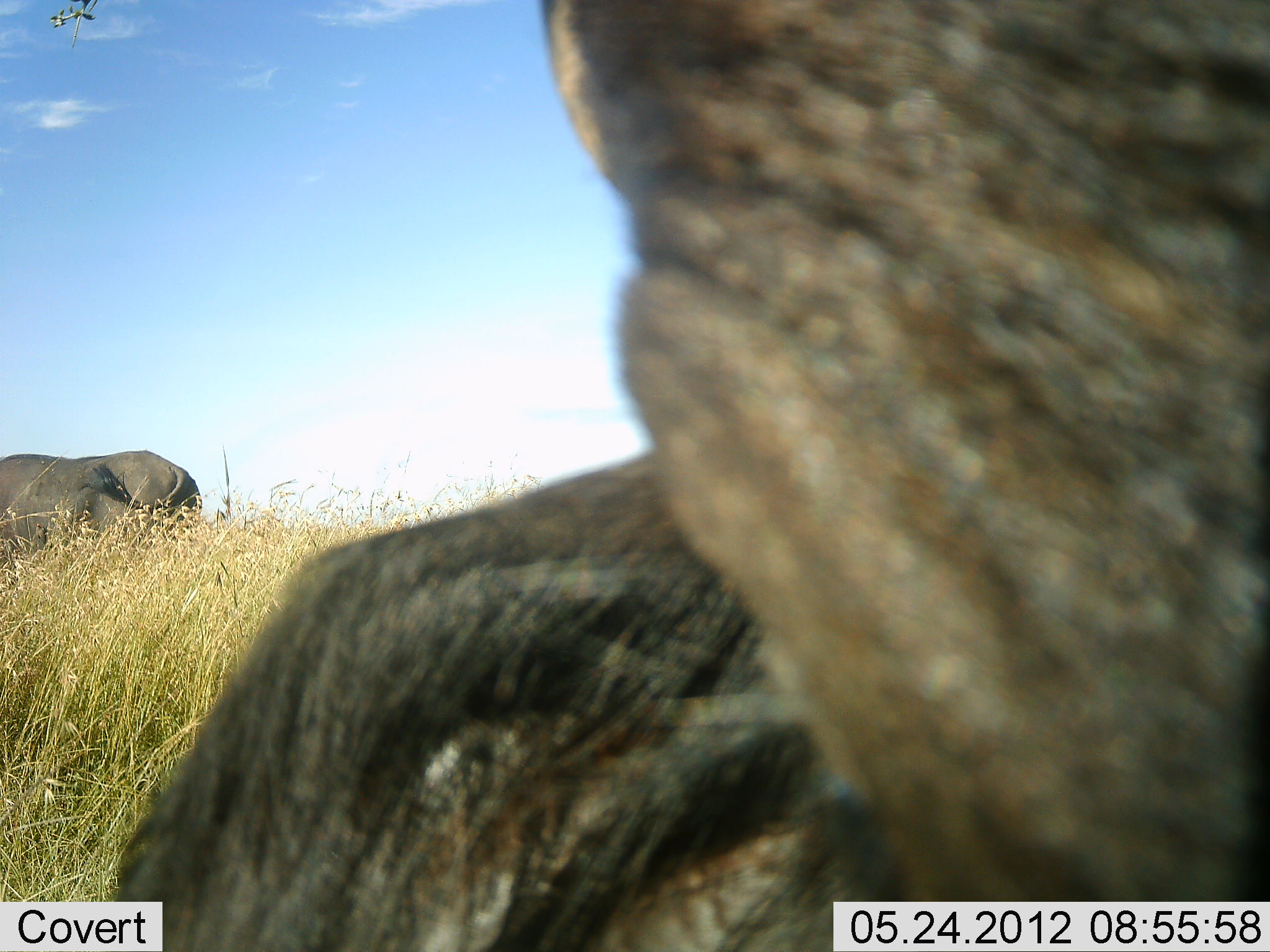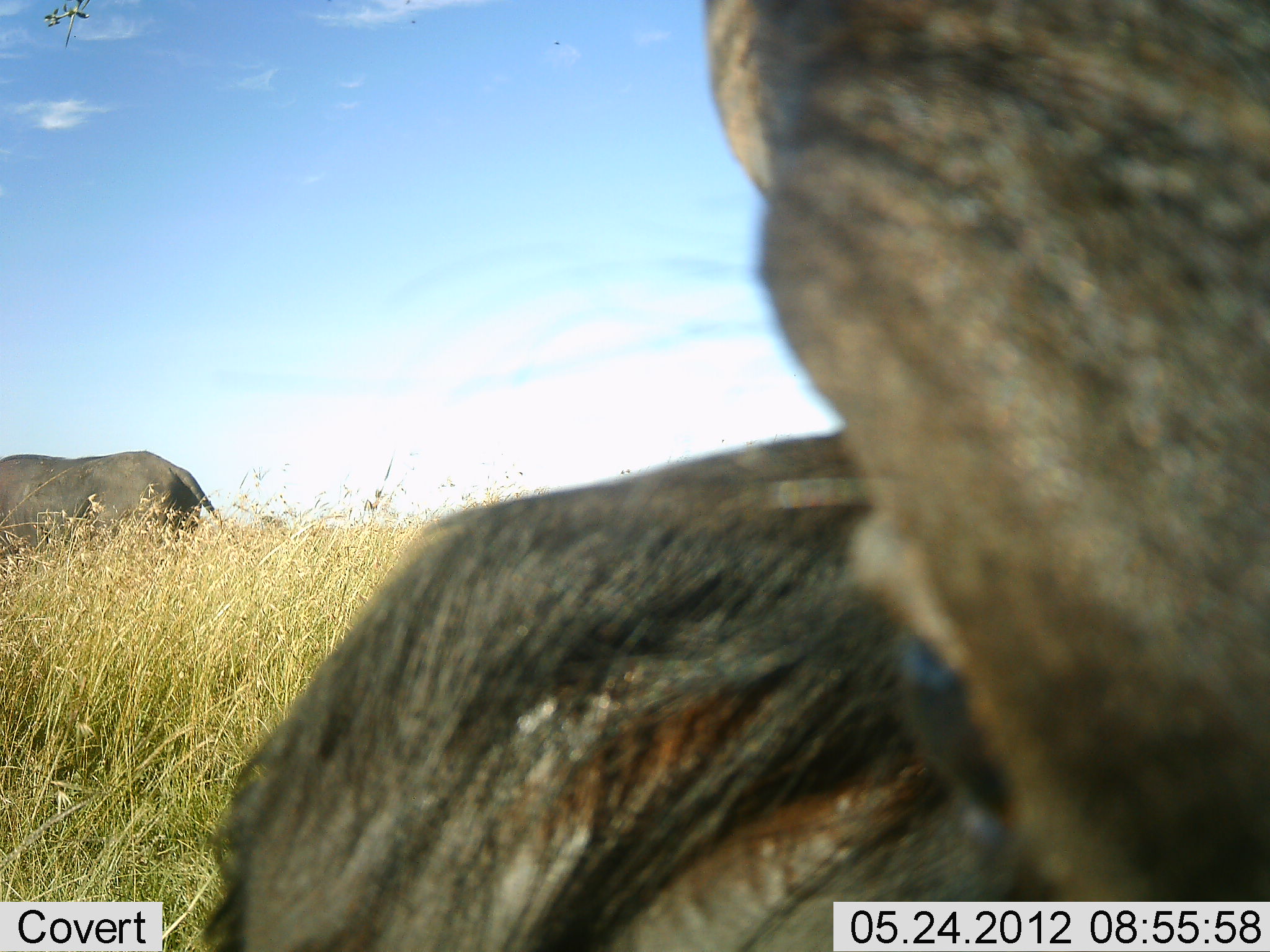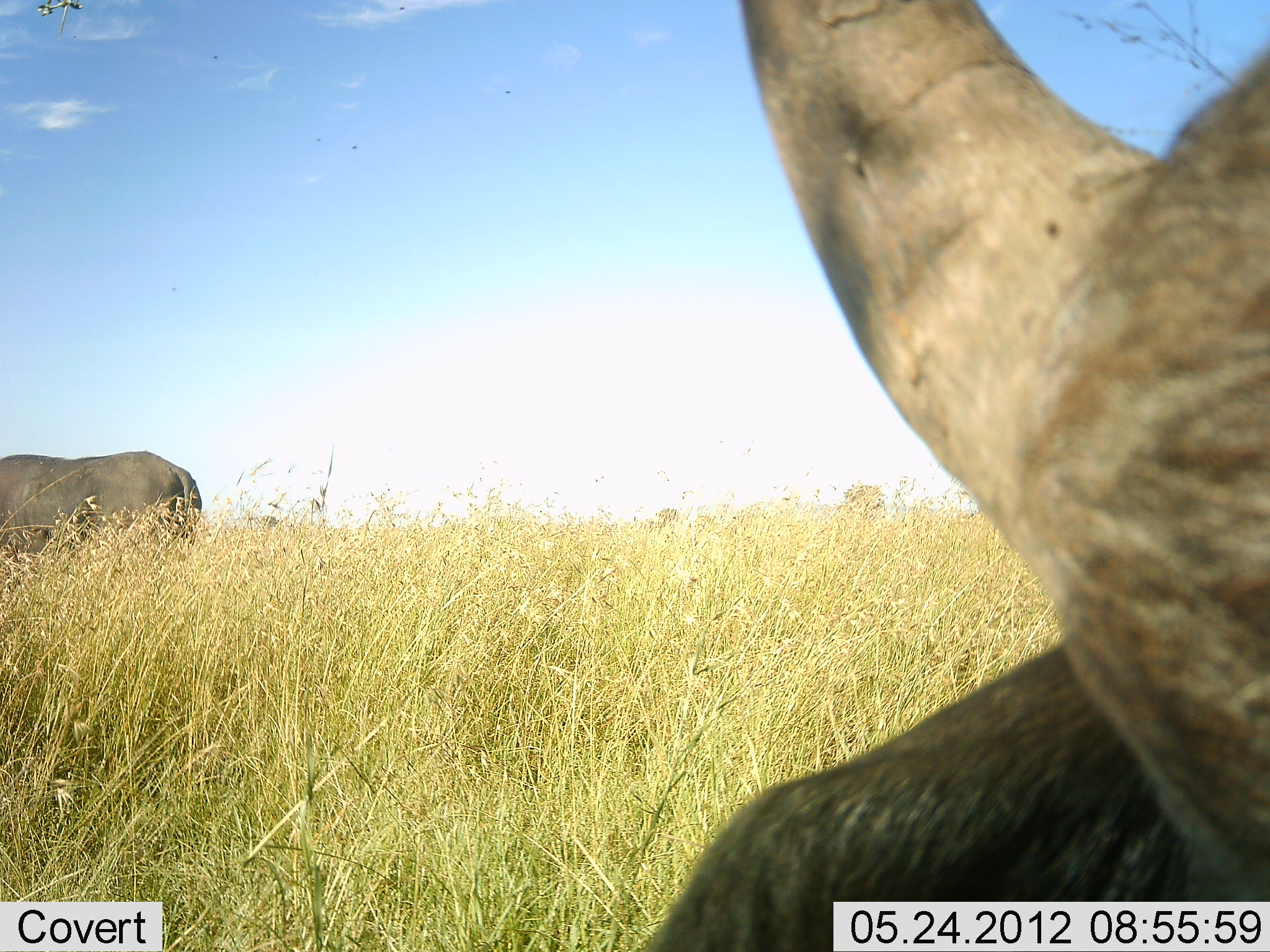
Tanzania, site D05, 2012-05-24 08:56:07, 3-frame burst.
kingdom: Animalia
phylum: Chordata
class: Mammalia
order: Artiodactyla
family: Bovidae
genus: Syncerus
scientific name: Syncerus caffer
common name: cape buffalo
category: buffalo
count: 2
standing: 80%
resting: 30%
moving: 0%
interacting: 0%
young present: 0%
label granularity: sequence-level